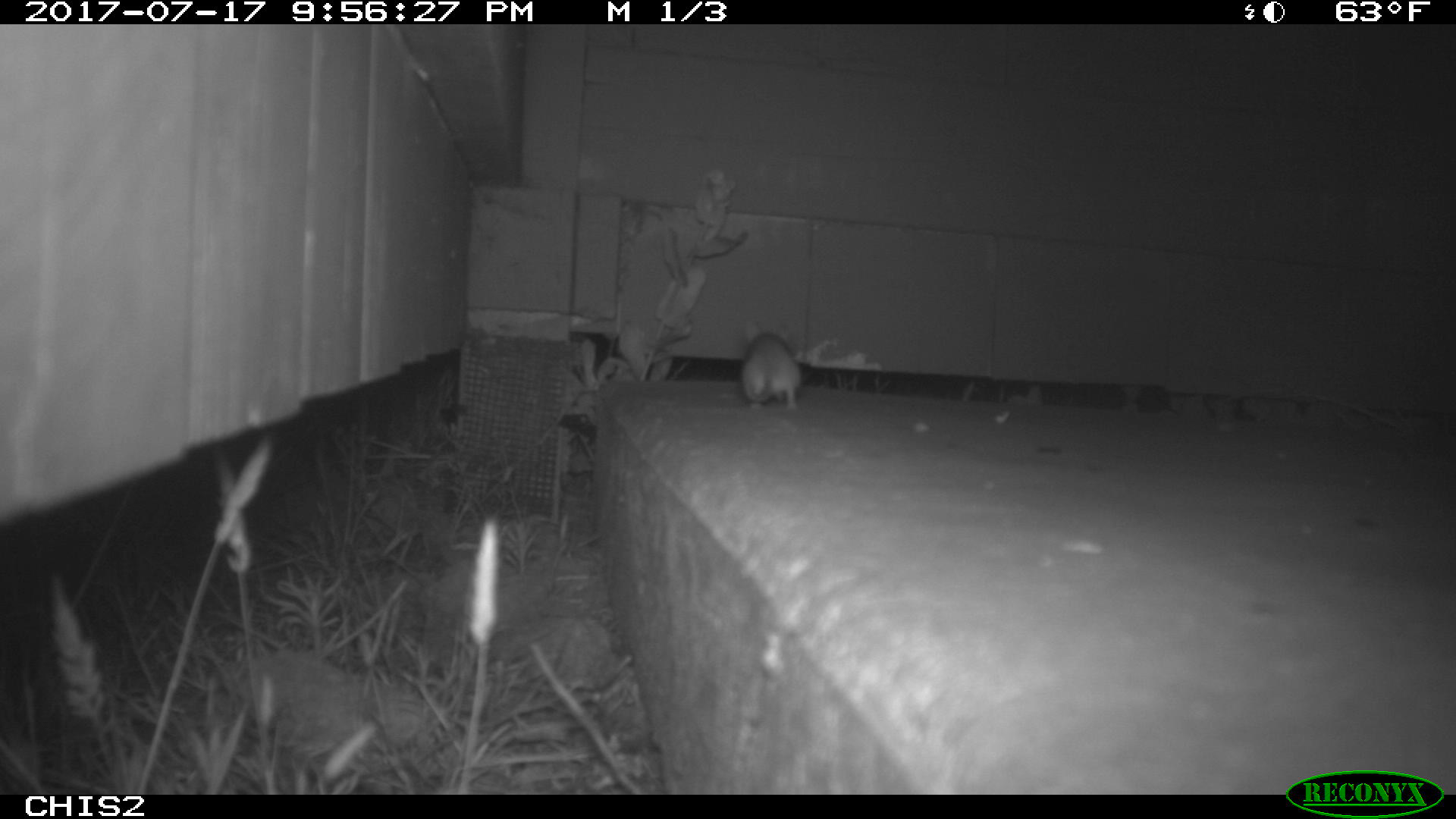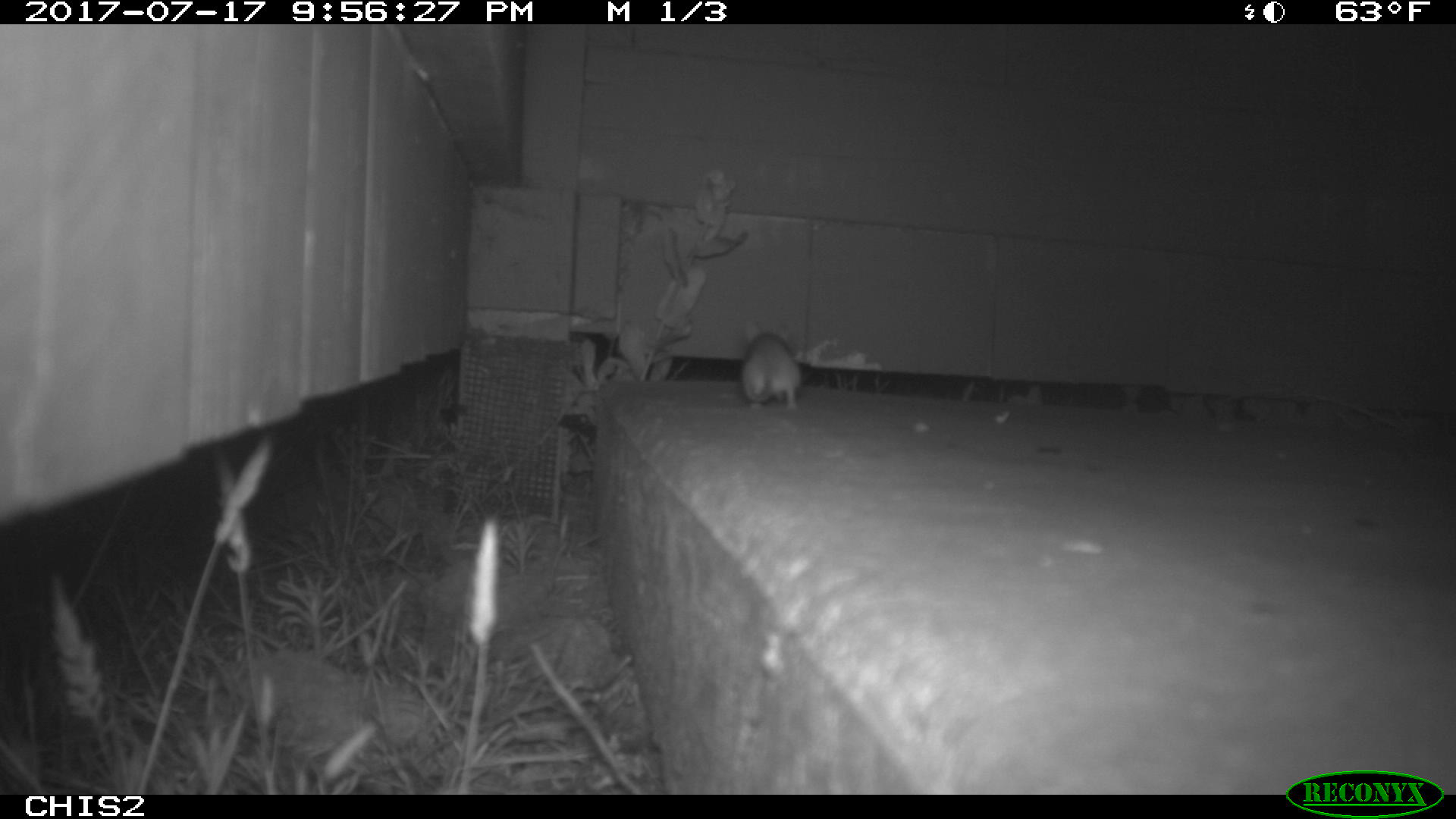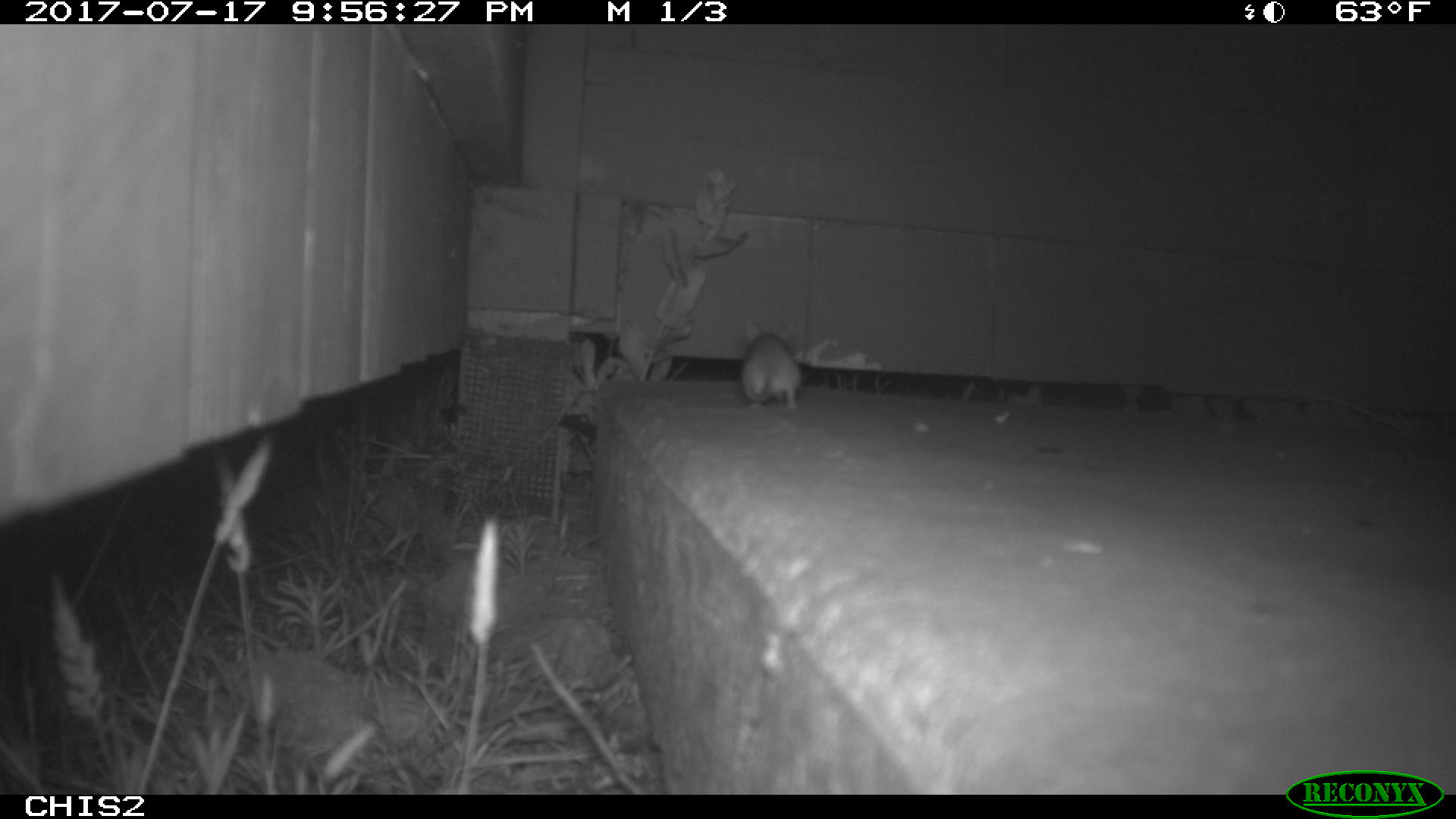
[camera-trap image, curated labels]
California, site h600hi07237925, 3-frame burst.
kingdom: Animalia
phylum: Chordata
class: Mammalia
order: Rodentia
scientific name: Rodentia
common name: rodent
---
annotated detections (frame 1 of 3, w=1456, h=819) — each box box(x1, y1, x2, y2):
rodent: box(739, 318, 800, 412)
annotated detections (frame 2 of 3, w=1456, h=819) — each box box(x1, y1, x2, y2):
rodent: box(738, 315, 801, 410)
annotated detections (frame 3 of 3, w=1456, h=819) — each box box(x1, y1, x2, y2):
rodent: box(742, 320, 799, 413)